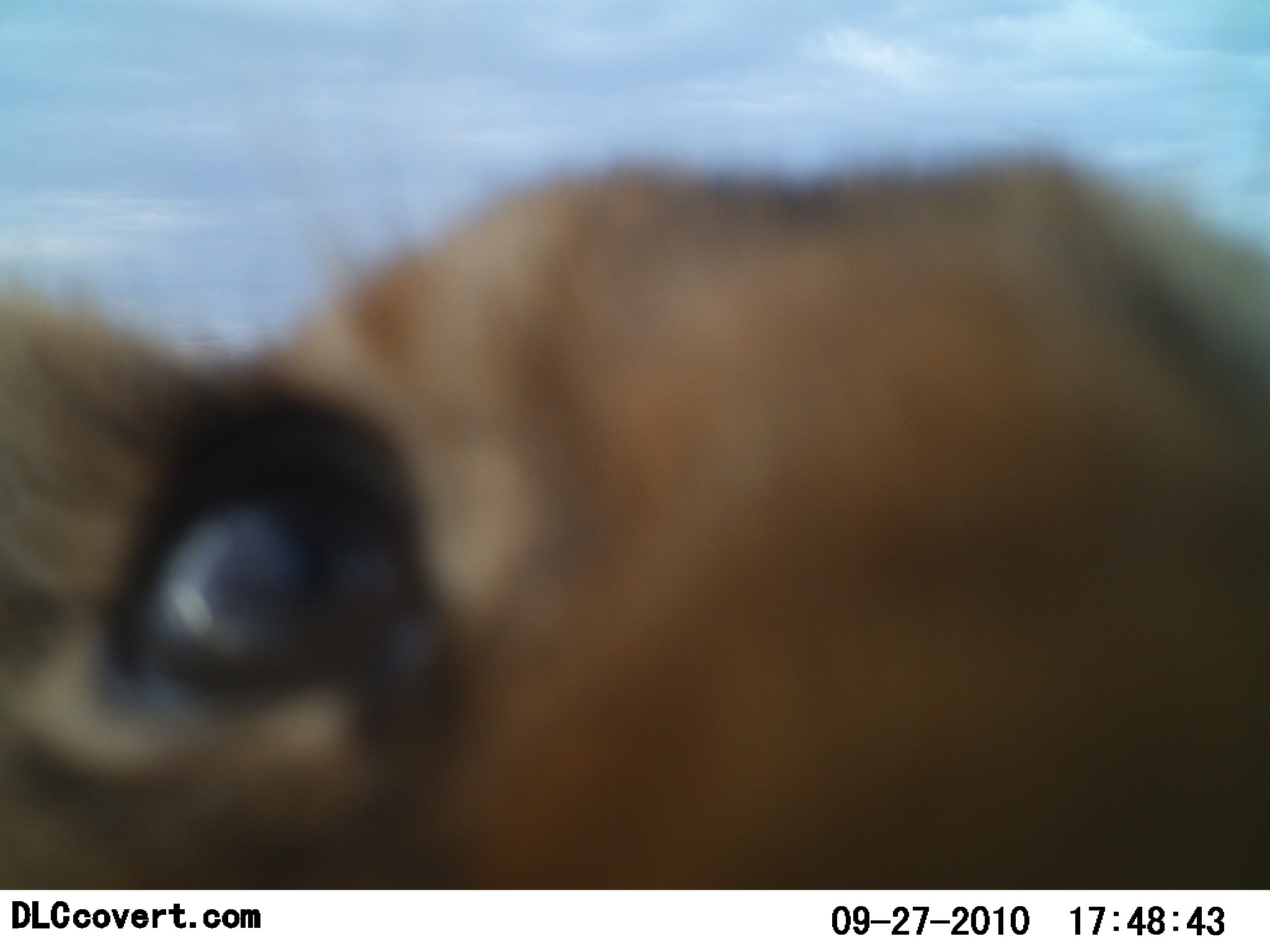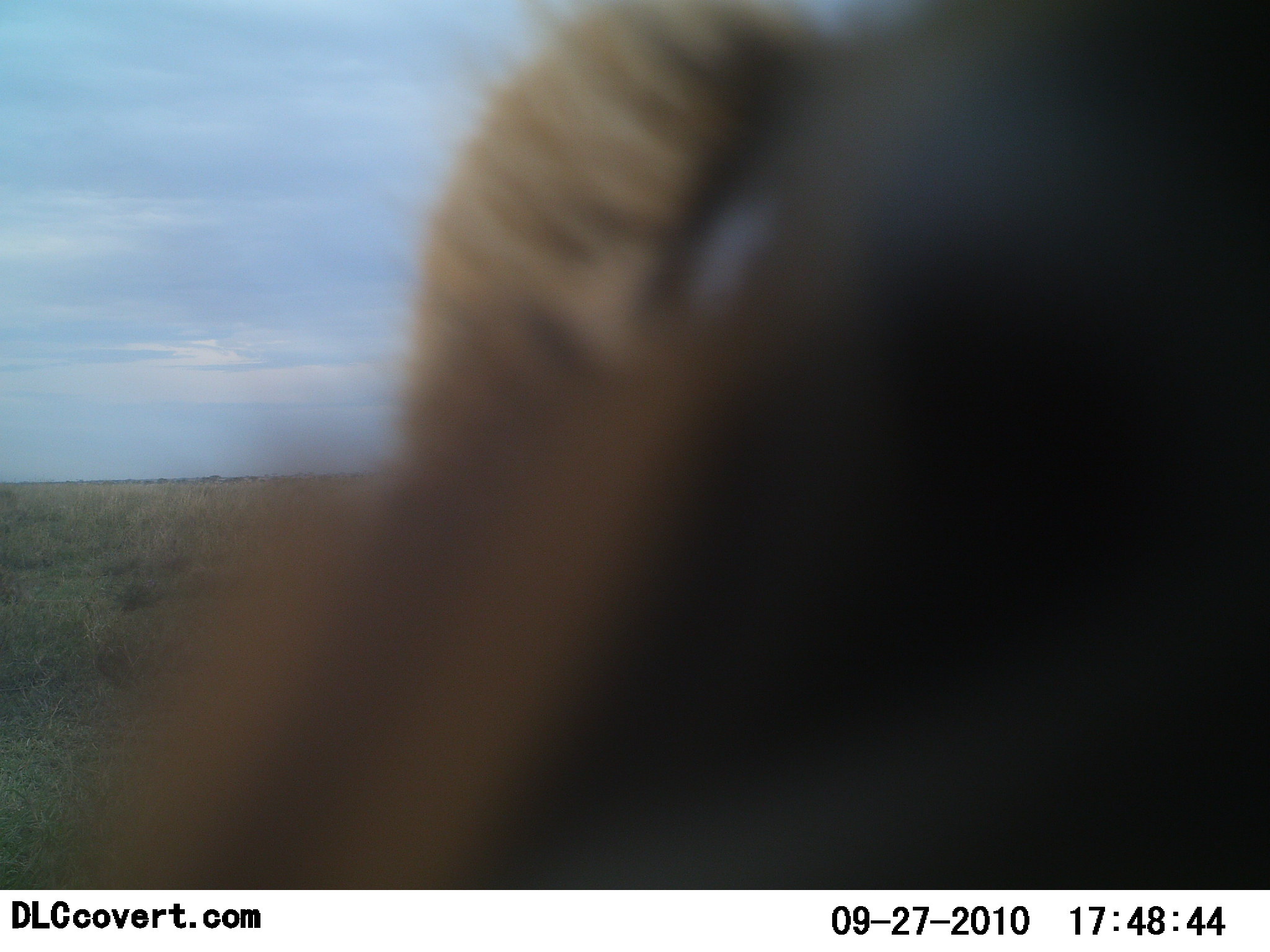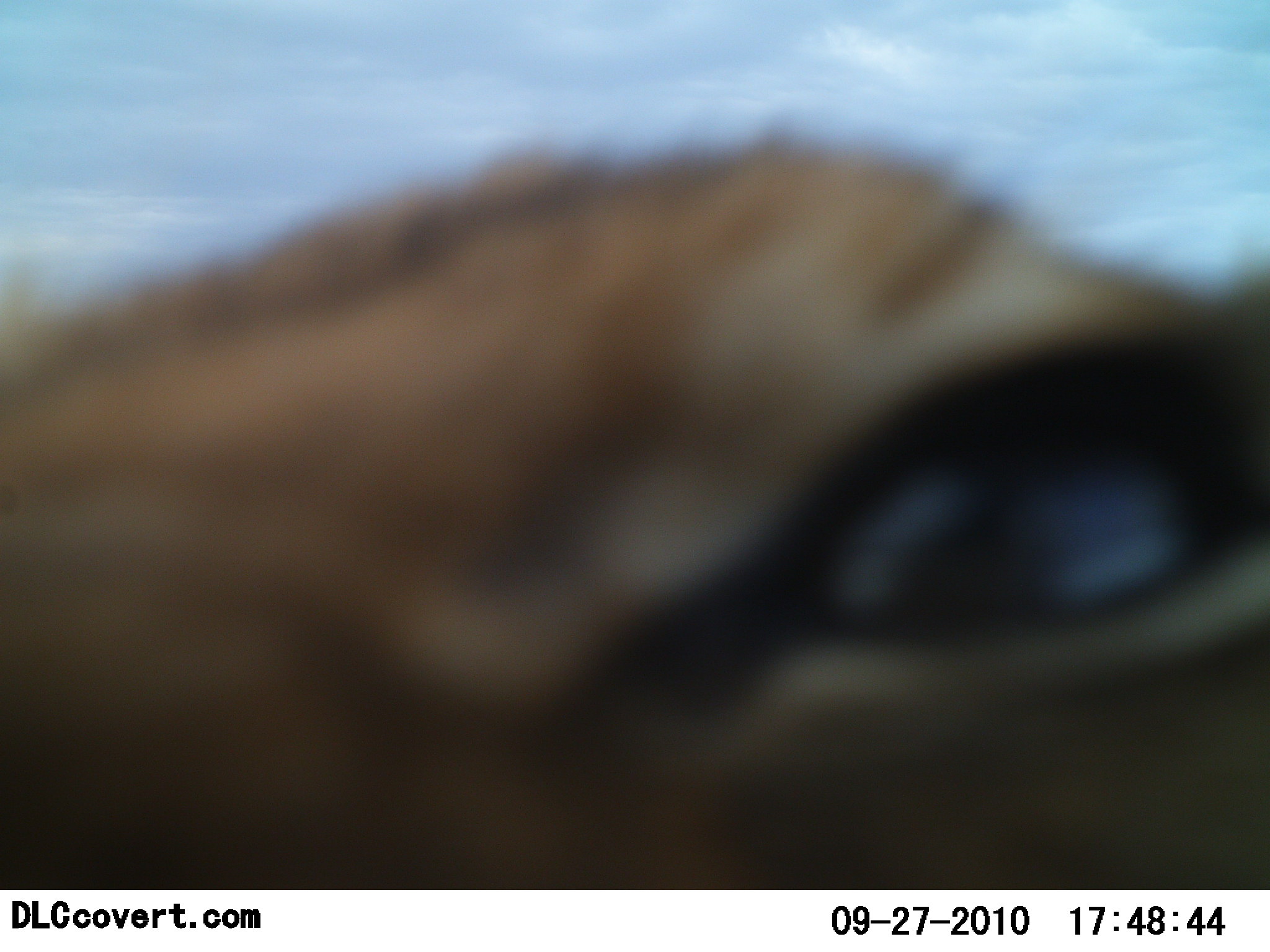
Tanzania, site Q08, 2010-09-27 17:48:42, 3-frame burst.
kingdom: Animalia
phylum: Chordata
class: Mammalia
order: Carnivora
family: Felidae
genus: Panthera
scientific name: Panthera leo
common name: lion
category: lionfemale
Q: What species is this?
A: Lionfemale (lion) (Panthera leo).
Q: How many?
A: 1.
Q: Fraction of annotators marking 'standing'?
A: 46%.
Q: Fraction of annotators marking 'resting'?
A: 0%.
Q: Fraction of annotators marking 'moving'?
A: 23%.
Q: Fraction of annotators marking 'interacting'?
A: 38%.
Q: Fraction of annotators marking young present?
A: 23%.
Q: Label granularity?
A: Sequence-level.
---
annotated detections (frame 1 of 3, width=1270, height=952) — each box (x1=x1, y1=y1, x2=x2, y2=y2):
animal: (x1=4, y1=152, x2=1270, y2=887)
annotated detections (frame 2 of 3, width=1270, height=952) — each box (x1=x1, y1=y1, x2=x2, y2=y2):
animal: (x1=0, y1=1, x2=1270, y2=892)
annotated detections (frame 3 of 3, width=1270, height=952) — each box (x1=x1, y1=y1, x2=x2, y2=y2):
animal: (x1=0, y1=121, x2=1268, y2=891)